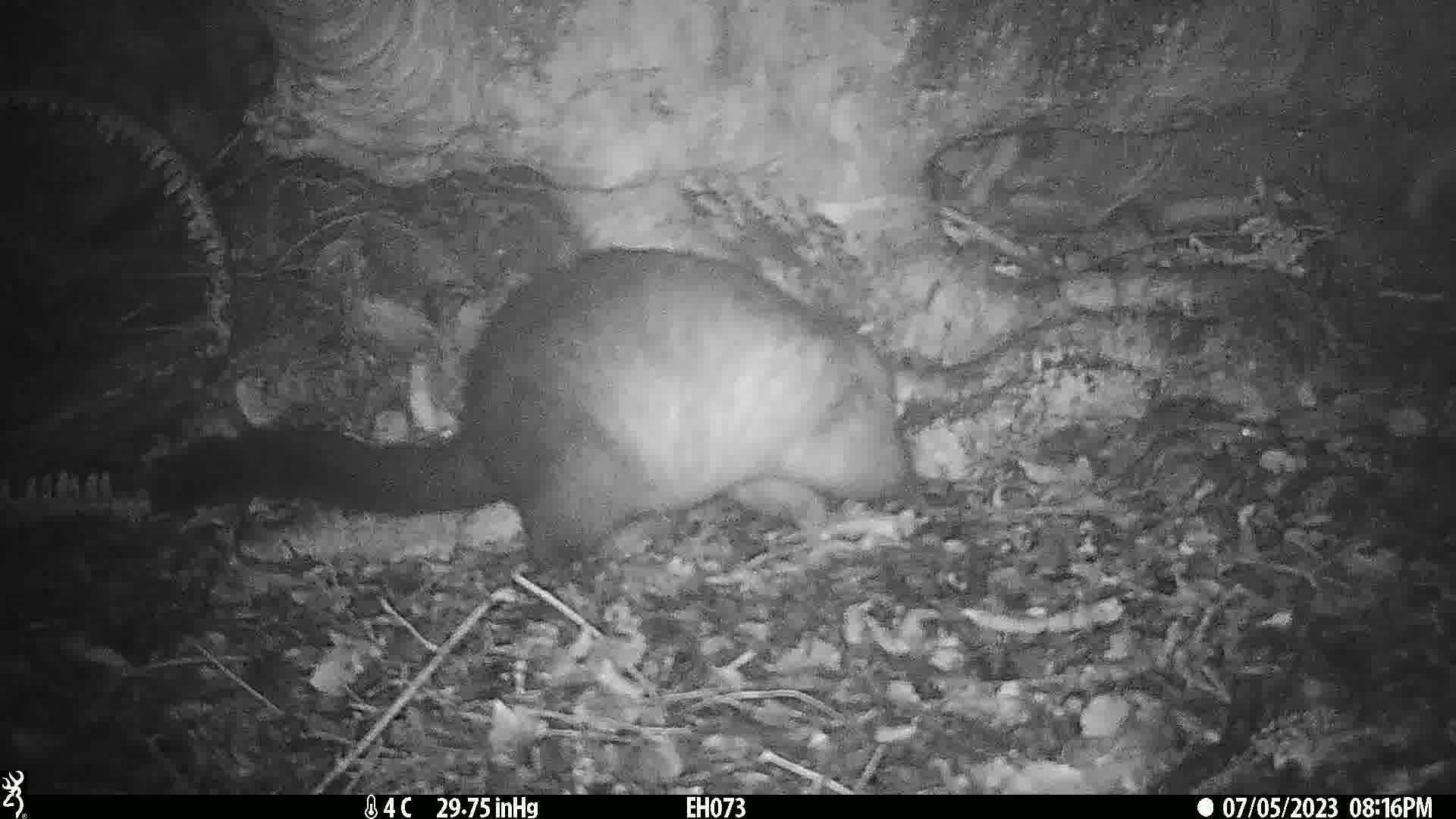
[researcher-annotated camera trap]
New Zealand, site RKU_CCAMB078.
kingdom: Animalia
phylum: Chordata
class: Mammalia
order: Diprotodontia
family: Phalangeridae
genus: Trichosurus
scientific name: Trichosurus vulpecula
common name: common brushtail possum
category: possum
Possum (common brushtail possum) (Trichosurus vulpecula).